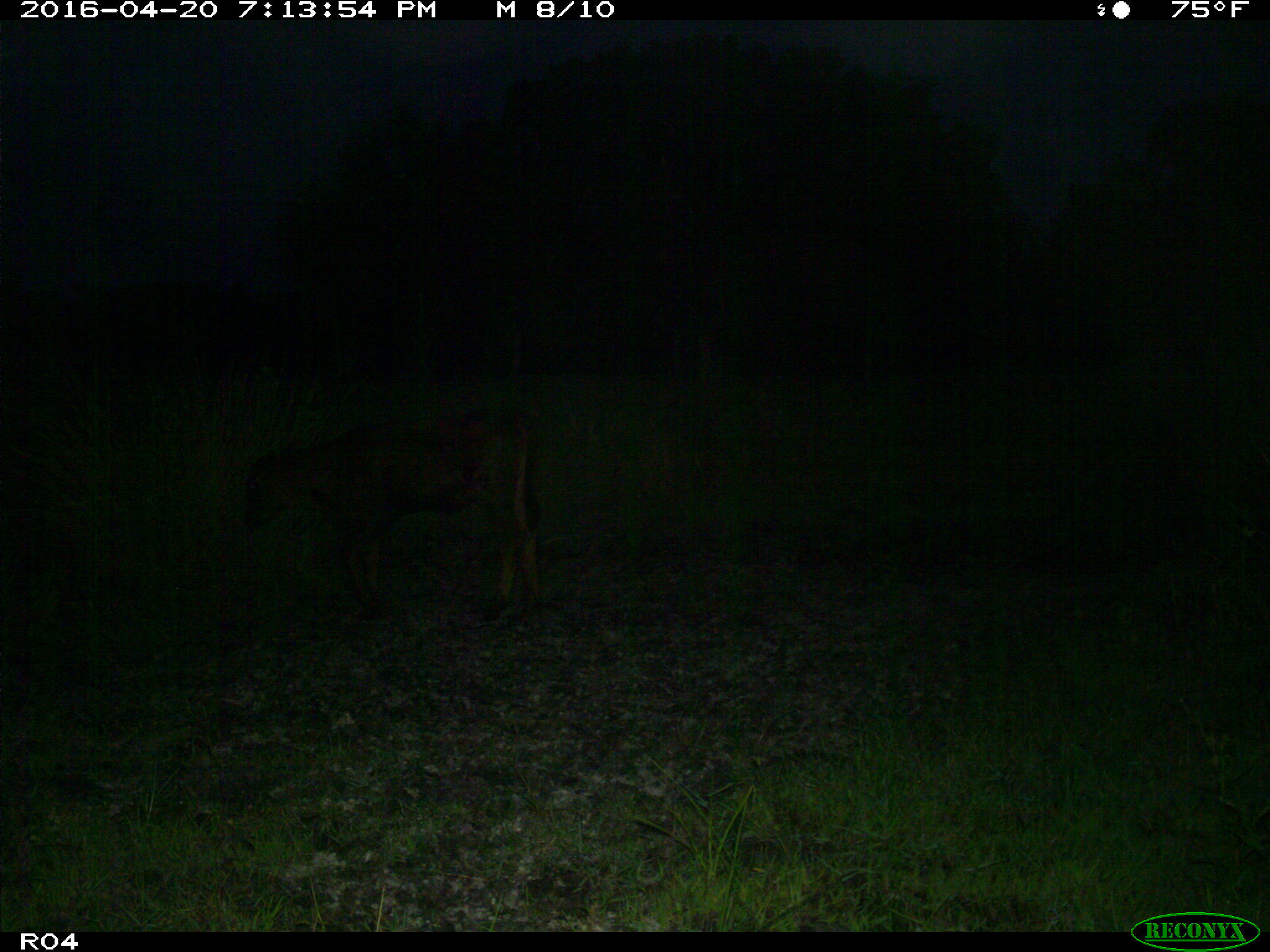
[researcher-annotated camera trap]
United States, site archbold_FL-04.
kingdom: Animalia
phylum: Chordata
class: Mammalia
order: Artiodactyla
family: Bovidae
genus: Bos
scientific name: Bos taurus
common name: domestic cow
Bos taurus (domestic cow).